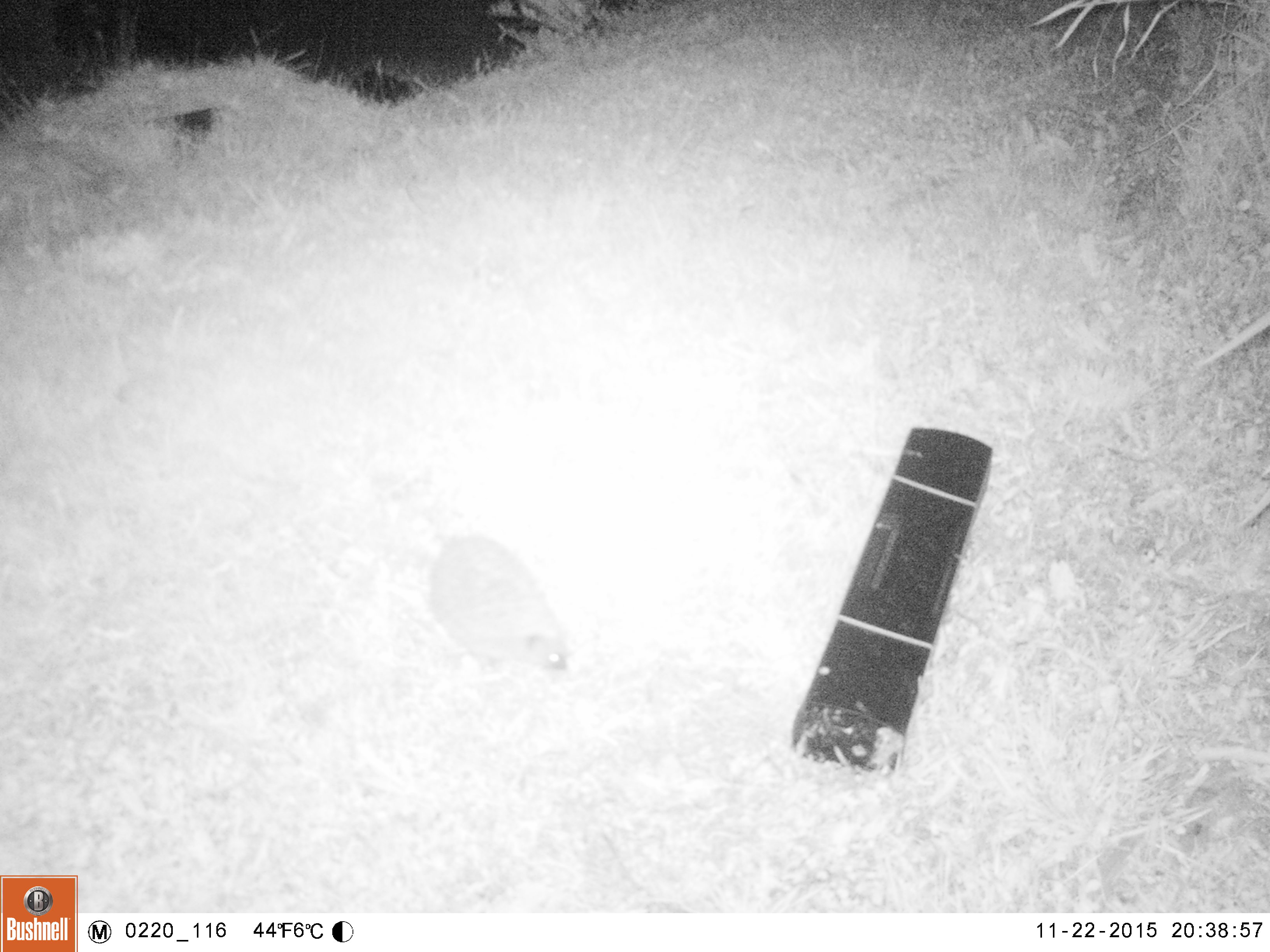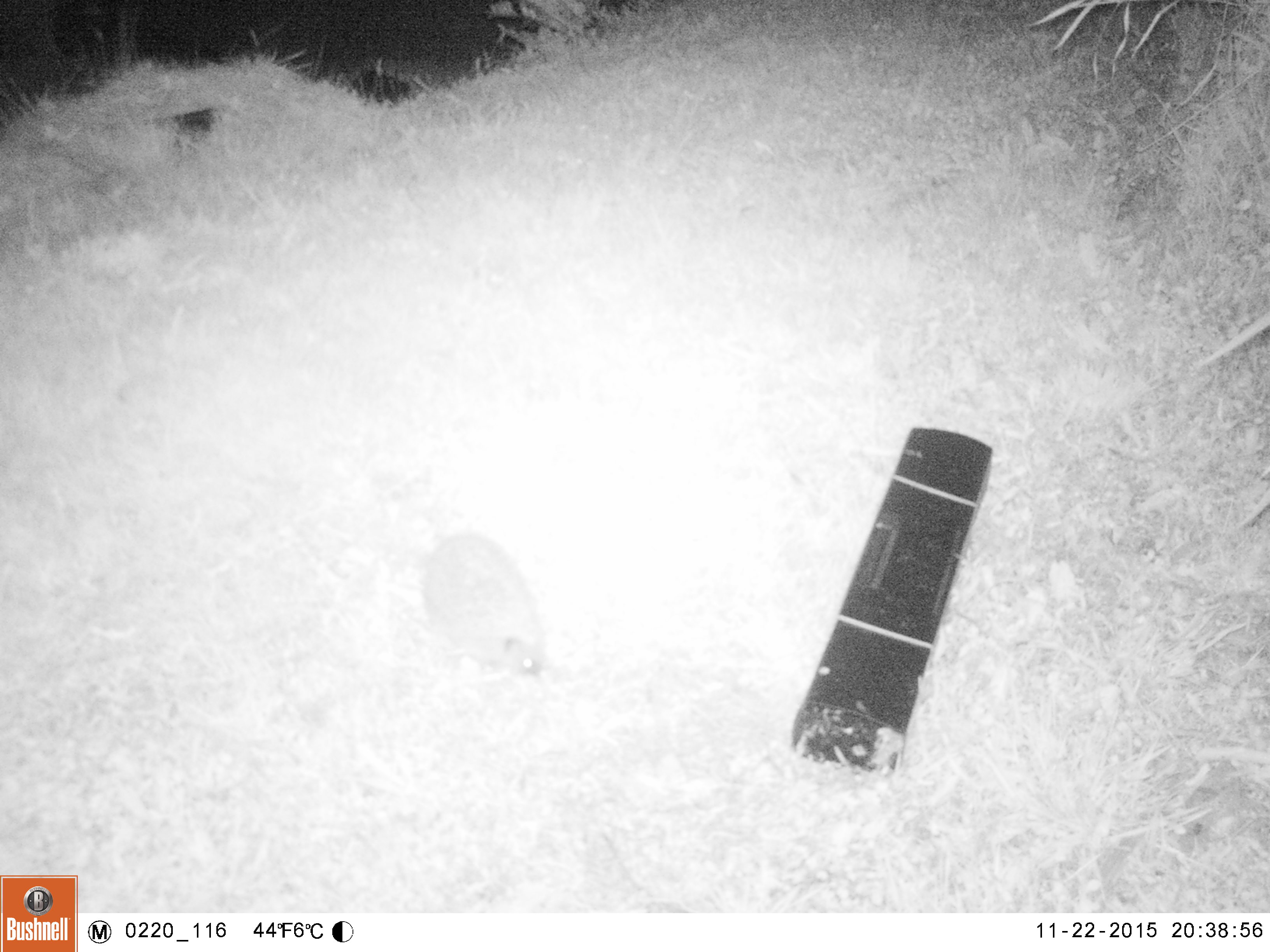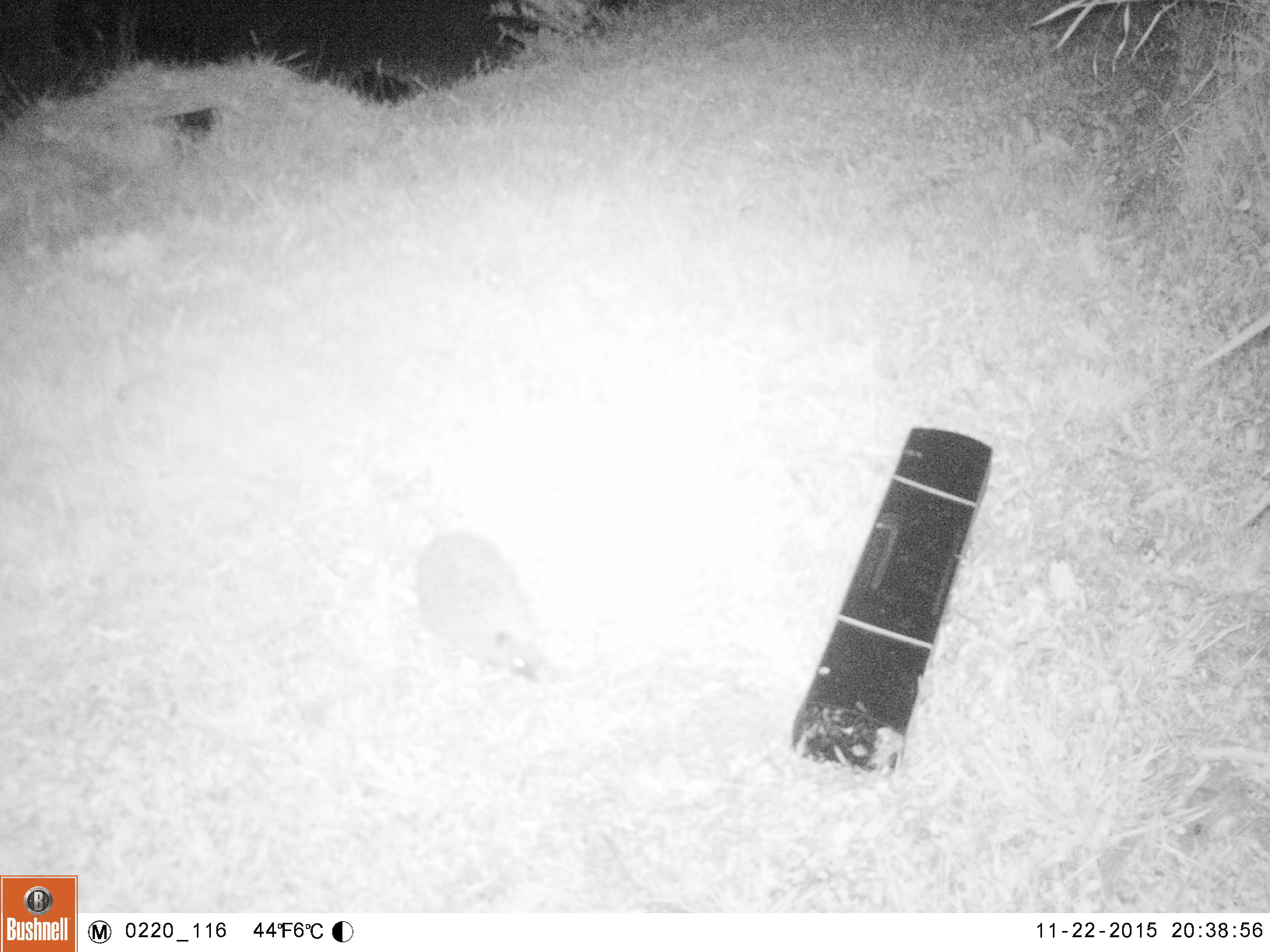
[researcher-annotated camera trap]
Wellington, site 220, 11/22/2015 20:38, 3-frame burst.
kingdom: Animalia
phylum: Chordata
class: Mammalia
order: Eulipotyphla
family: Erinaceidae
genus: Erinaceus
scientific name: Erinaceus europaeus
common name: hedgehog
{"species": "hedgehog (Erinaceus europaeus)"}